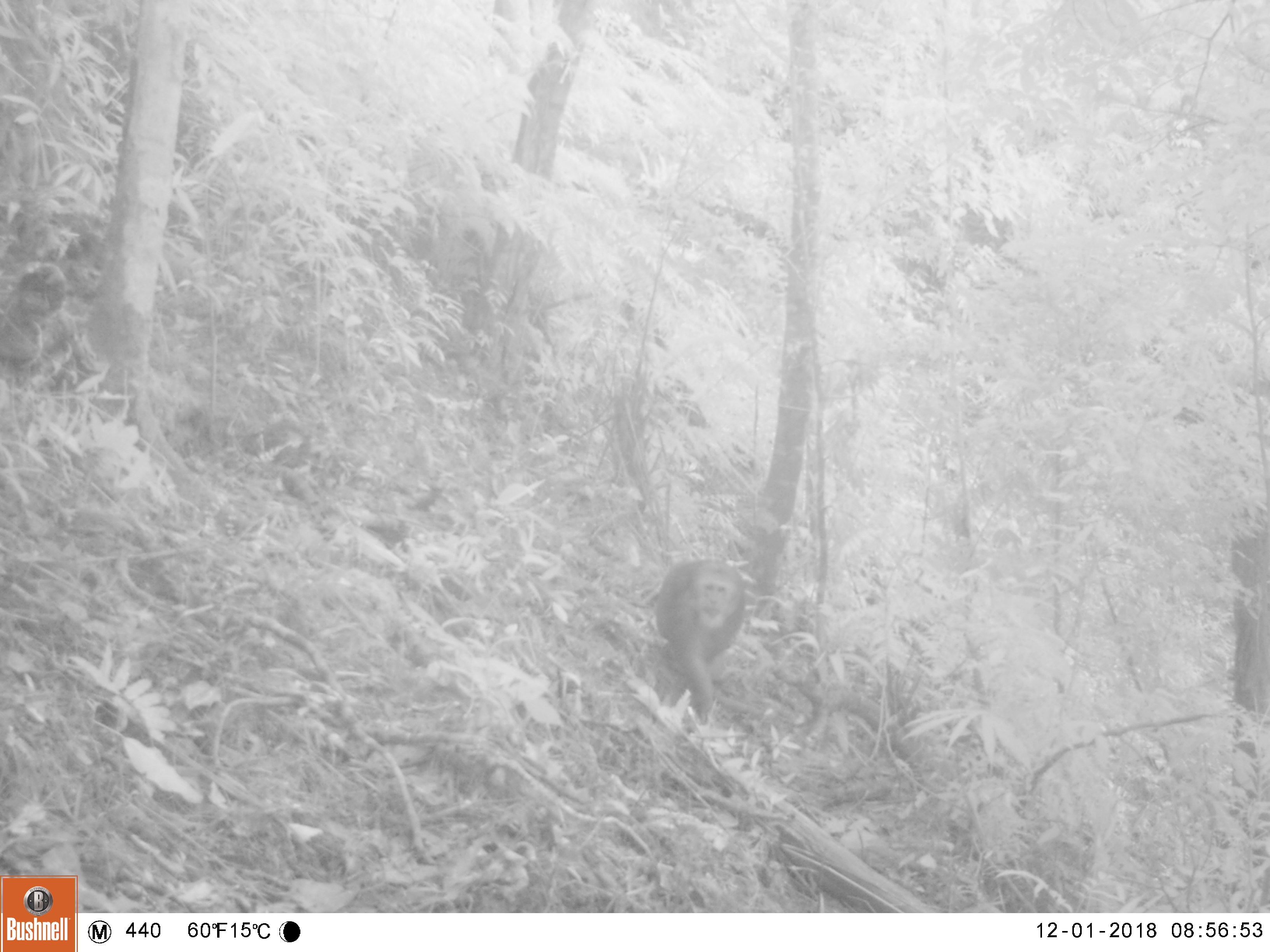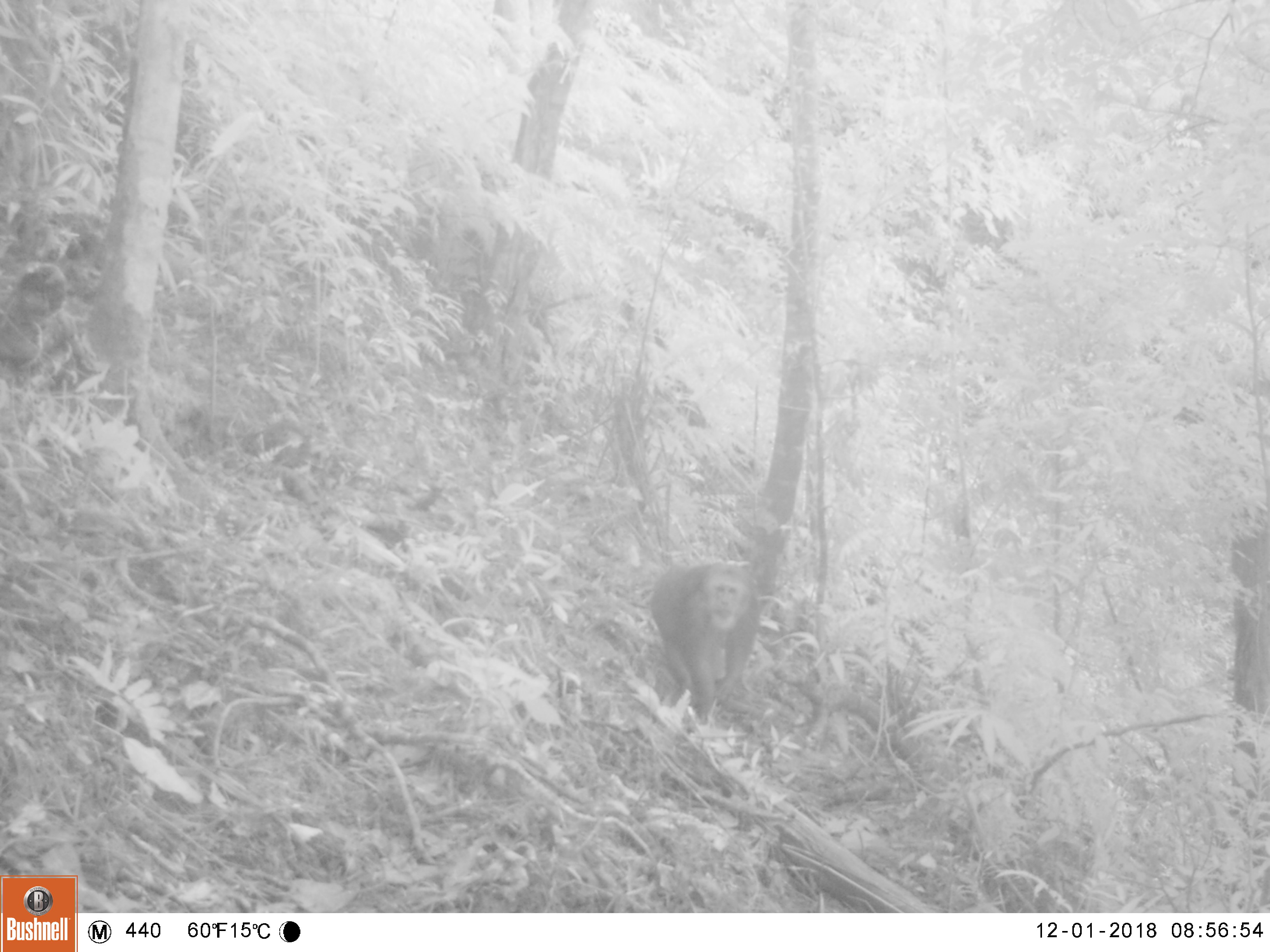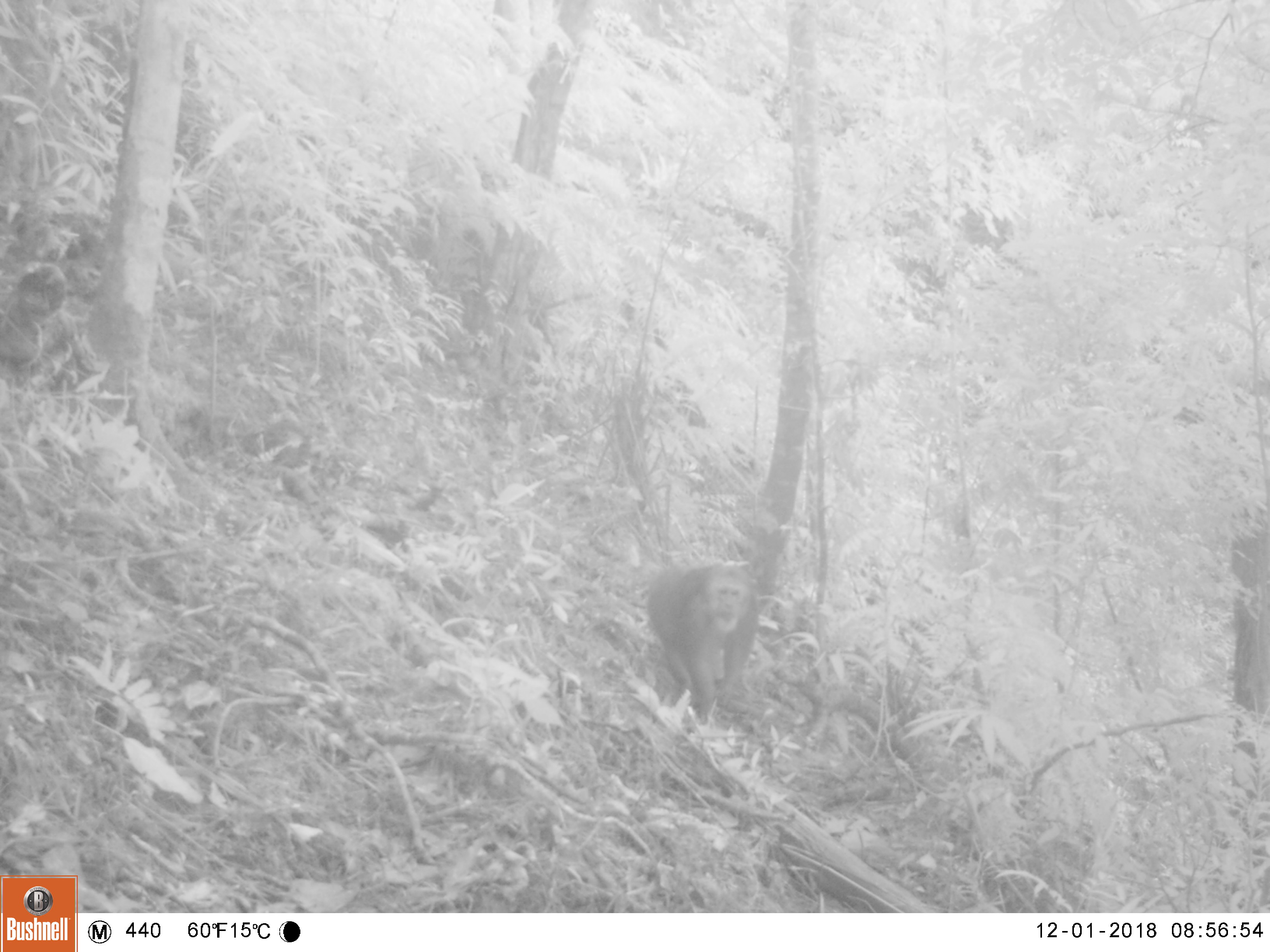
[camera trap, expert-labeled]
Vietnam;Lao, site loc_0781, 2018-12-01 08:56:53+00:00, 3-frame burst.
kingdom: Animalia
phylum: Chordata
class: Mammalia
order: Primates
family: Cercopithecidae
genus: Macaca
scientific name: Macaca arctoides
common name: stump-tailed macaque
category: stump tailed macaque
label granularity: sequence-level